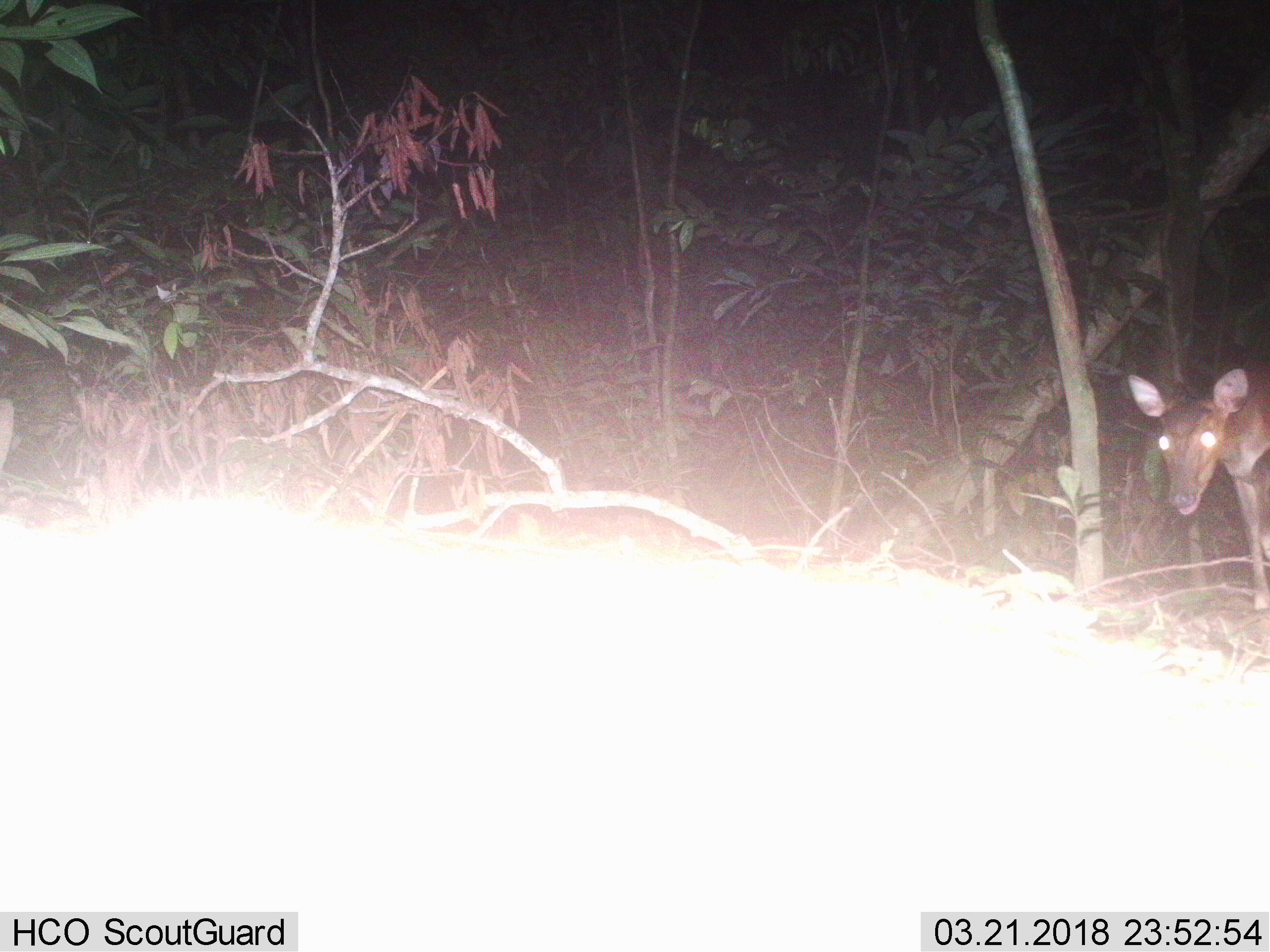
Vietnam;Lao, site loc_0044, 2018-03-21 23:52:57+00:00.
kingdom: Animalia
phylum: Chordata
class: Mammalia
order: Artiodactyla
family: Cervidae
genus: Muntiacus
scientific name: Muntiacus vuquangensis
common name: large-antlered muntjac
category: large antlered muntjac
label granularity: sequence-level